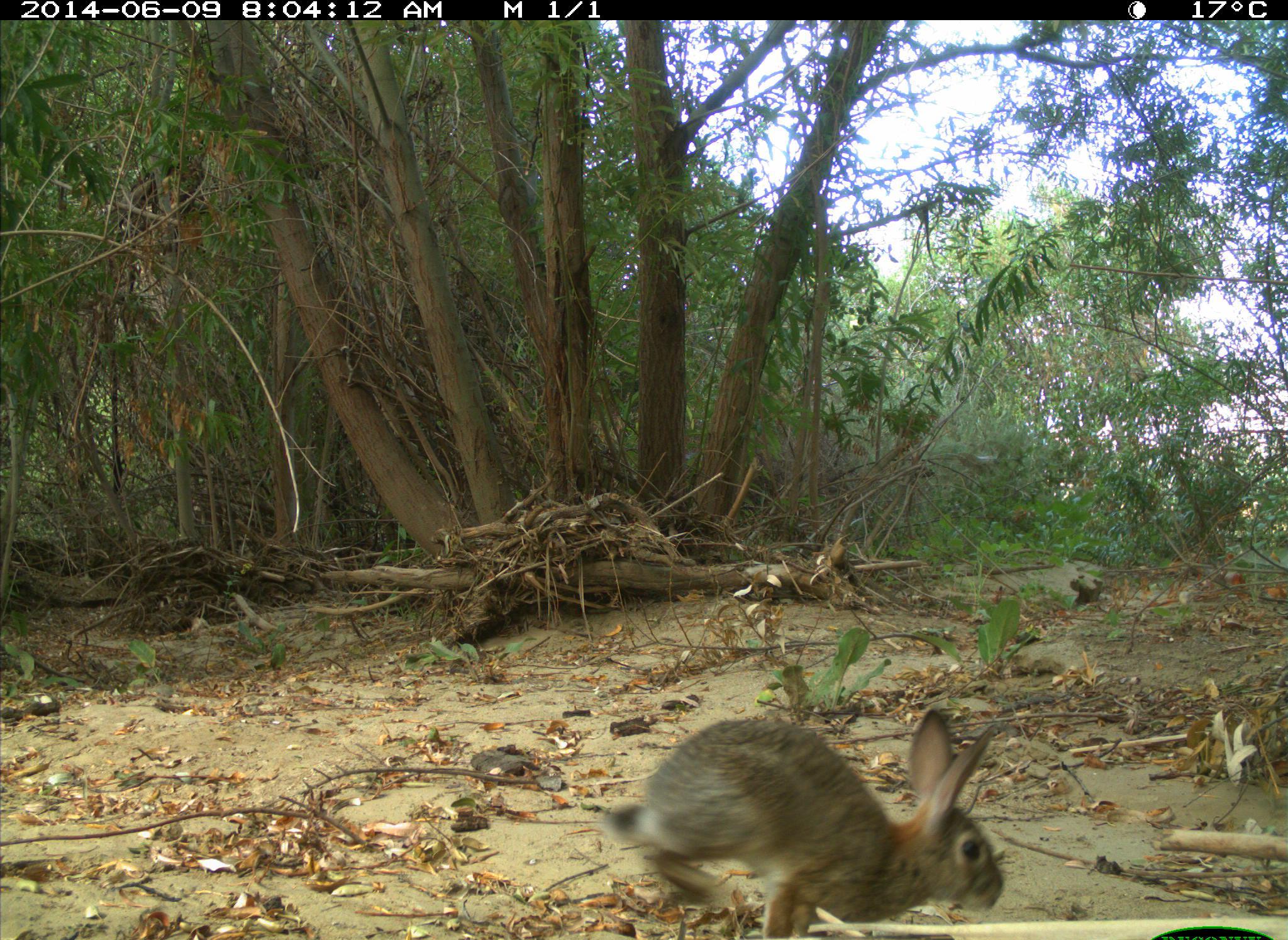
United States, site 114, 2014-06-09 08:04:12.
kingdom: Animalia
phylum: Chordata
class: Mammalia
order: Lagomorpha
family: Leporidae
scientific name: Leporidae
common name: rabbits and hares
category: rabbit